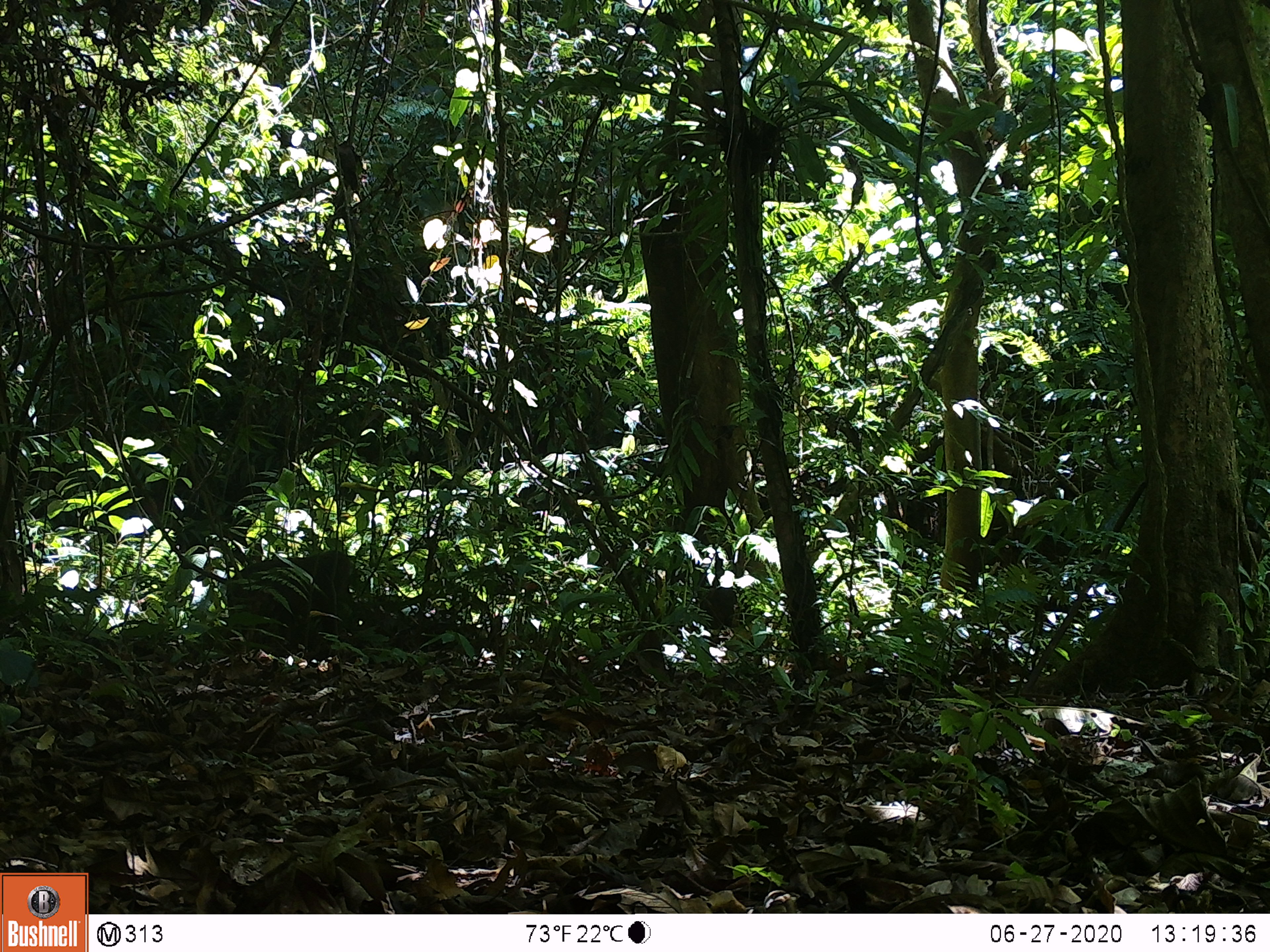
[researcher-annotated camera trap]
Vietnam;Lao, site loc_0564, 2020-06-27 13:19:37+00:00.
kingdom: Animalia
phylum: Chordata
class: Mammalia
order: Primates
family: Cercopithecidae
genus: Macaca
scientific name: Macaca arctoides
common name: stump-tailed macaque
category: stump tailed macaque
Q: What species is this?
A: Stump tailed macaque (stump-tailed macaque) (Macaca arctoides).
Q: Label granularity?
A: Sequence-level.